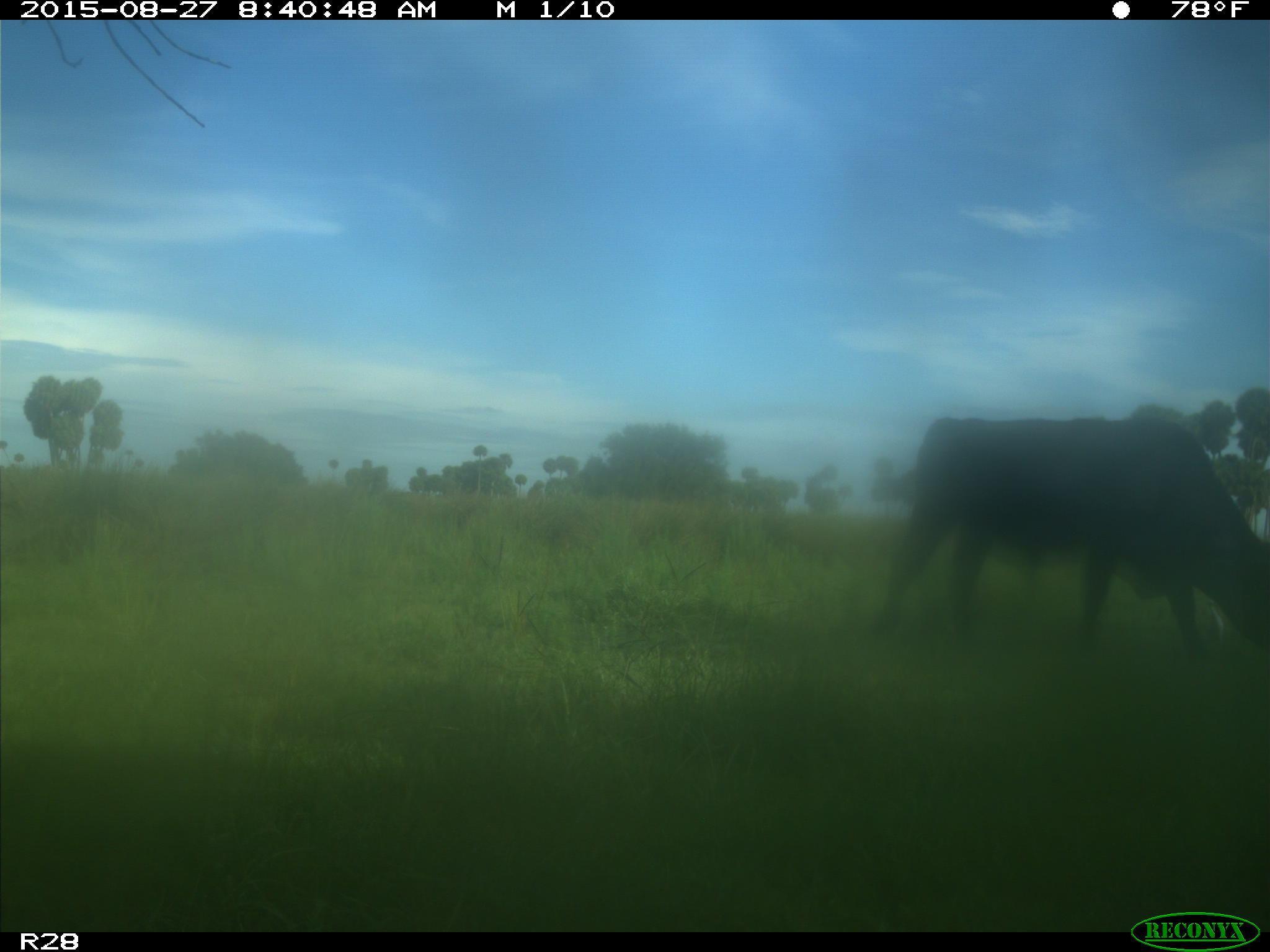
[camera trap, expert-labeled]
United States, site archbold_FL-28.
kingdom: Animalia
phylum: Chordata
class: Mammalia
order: Artiodactyla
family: Bovidae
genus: Bos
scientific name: Bos taurus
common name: domestic cow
Bos taurus (domestic cow).